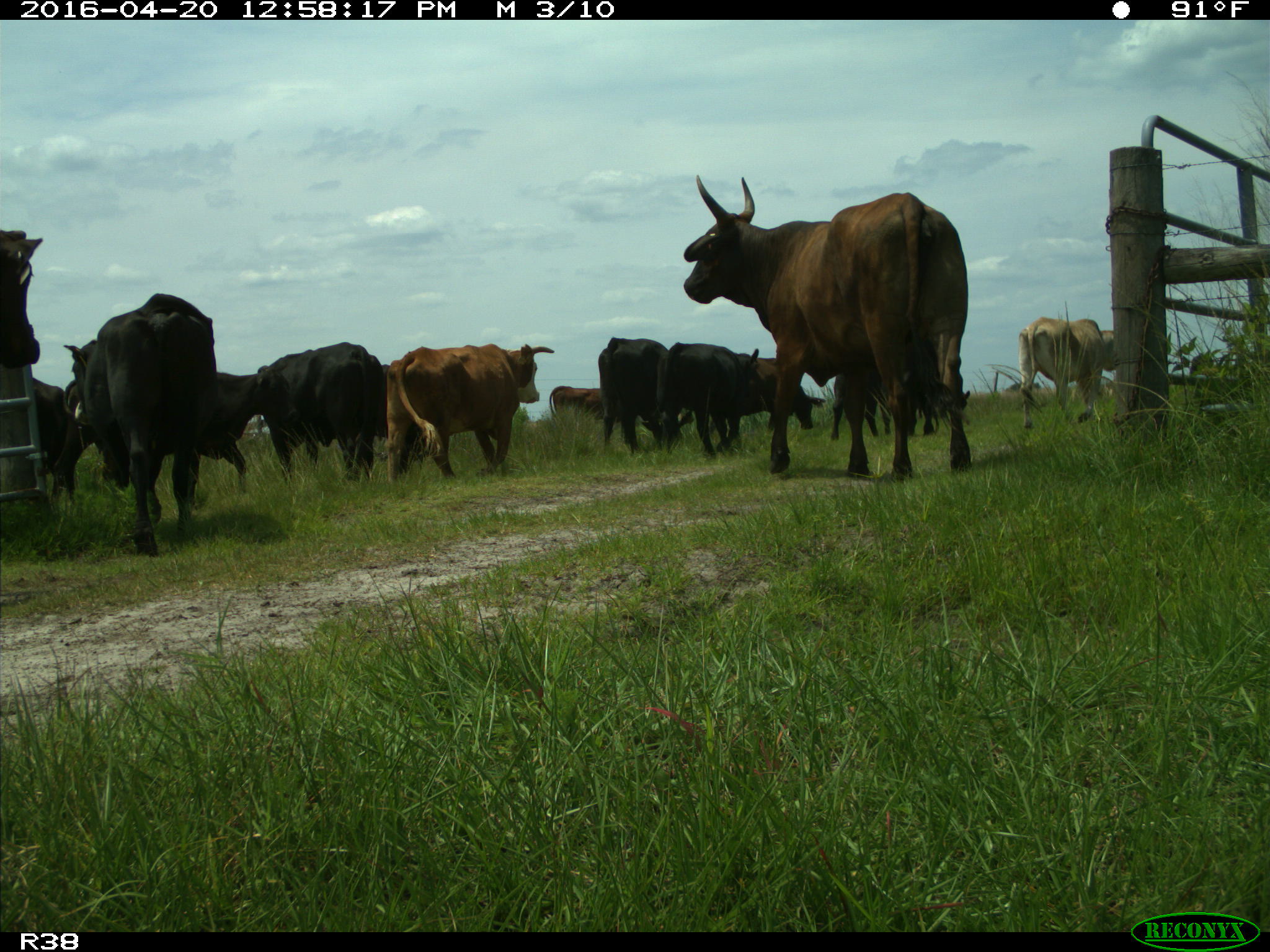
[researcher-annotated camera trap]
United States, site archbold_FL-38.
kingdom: Animalia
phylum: Chordata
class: Mammalia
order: Artiodactyla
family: Bovidae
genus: Bos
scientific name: Bos taurus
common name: domestic cow